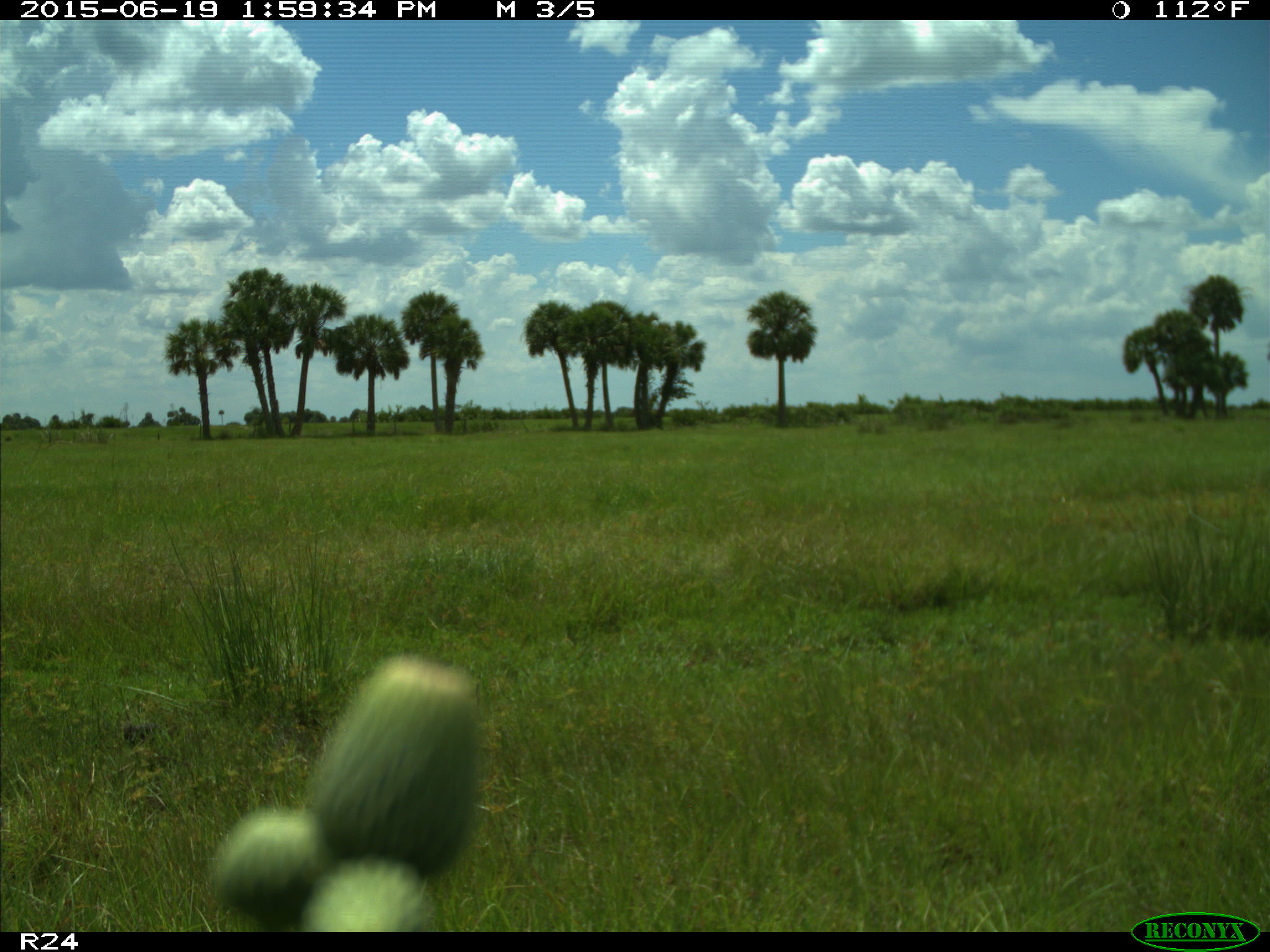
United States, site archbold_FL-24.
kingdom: Animalia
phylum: Chordata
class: Mammalia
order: Artiodactyla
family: Bovidae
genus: Bos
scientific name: Bos taurus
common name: domestic cow